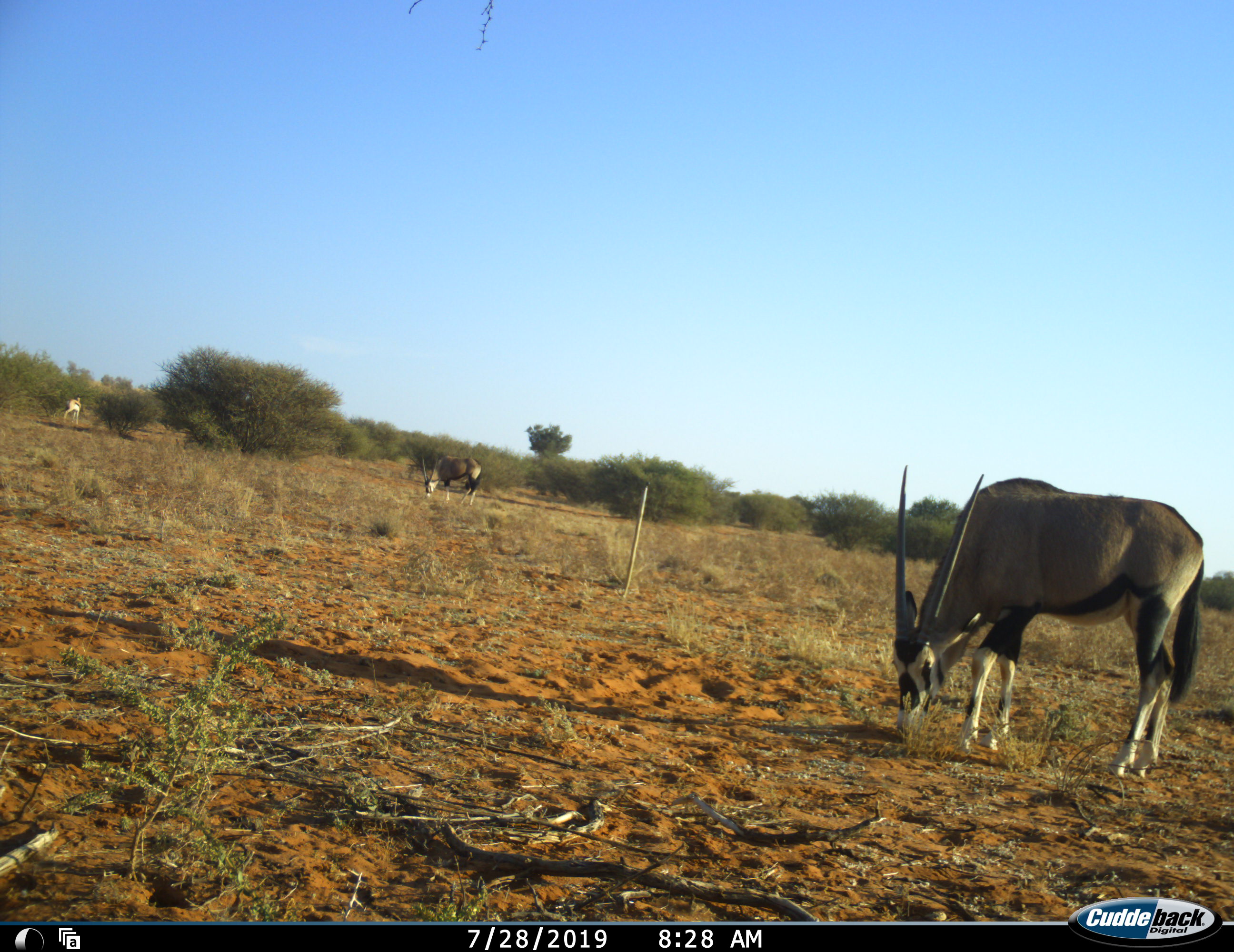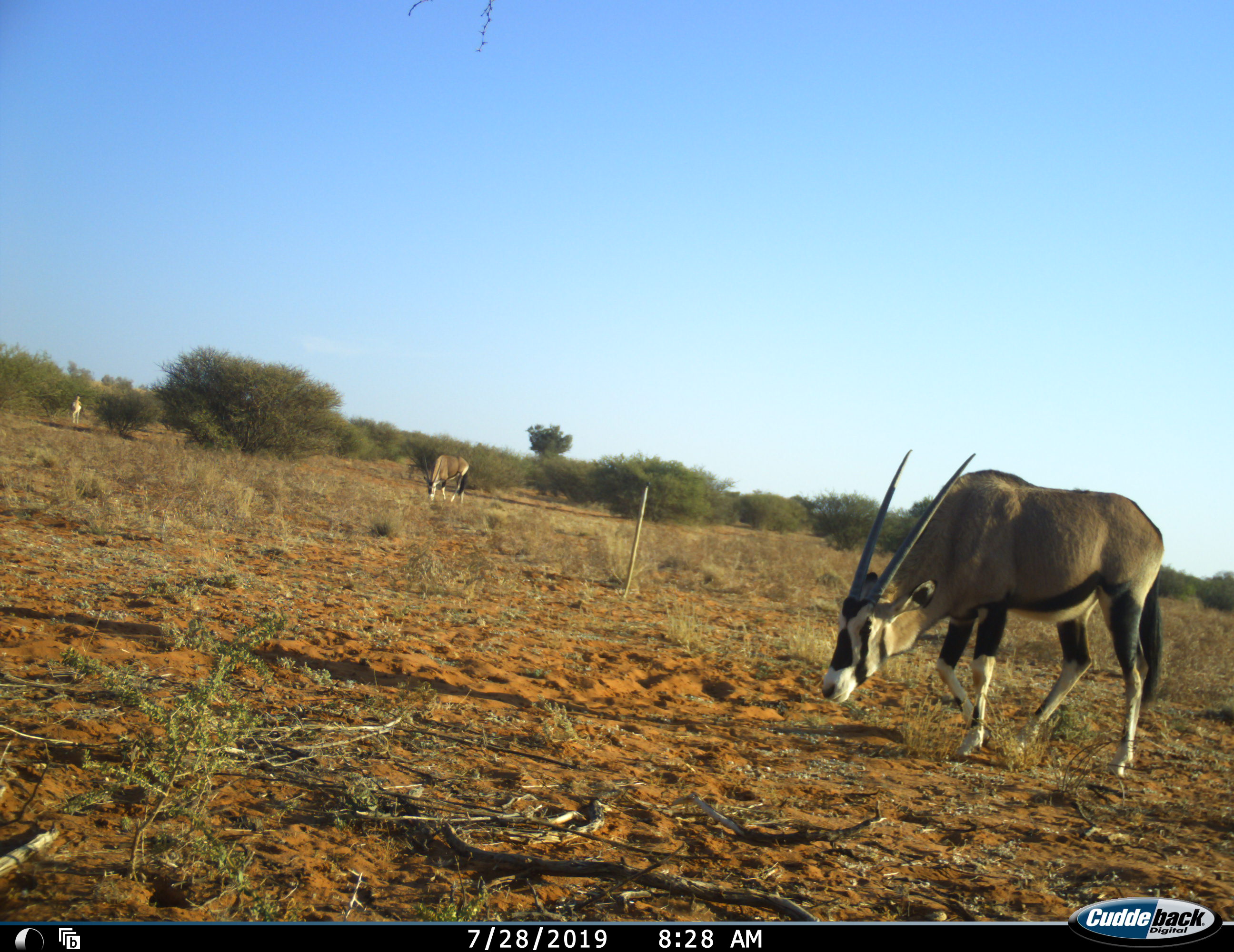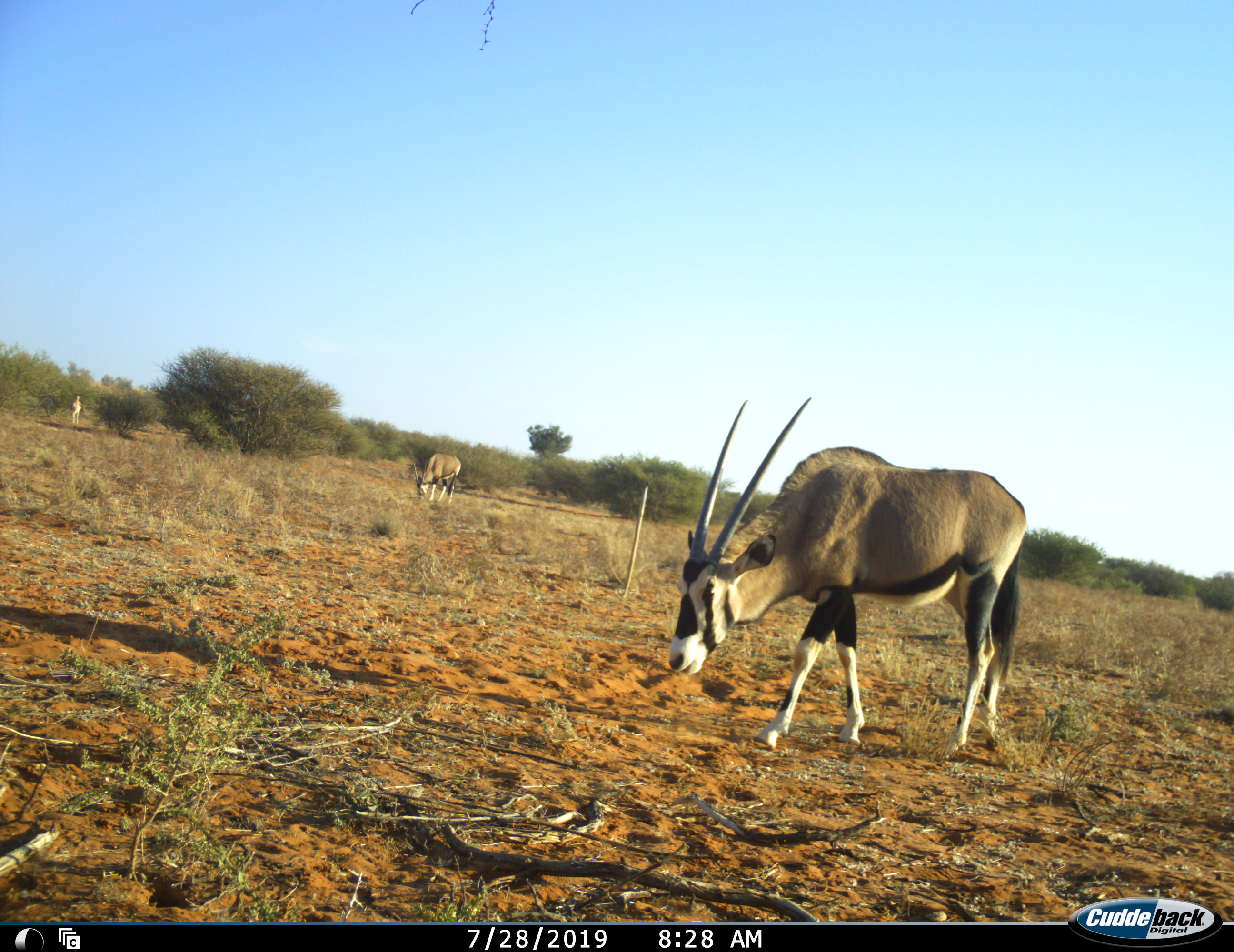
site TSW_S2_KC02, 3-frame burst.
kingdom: Animalia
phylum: Chordata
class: Mammalia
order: Artiodactyla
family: Bovidae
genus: Oryx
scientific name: Oryx gazella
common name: gemsbok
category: oryx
Oryx (gemsbok) (Oryx gazella), count 2. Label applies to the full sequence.